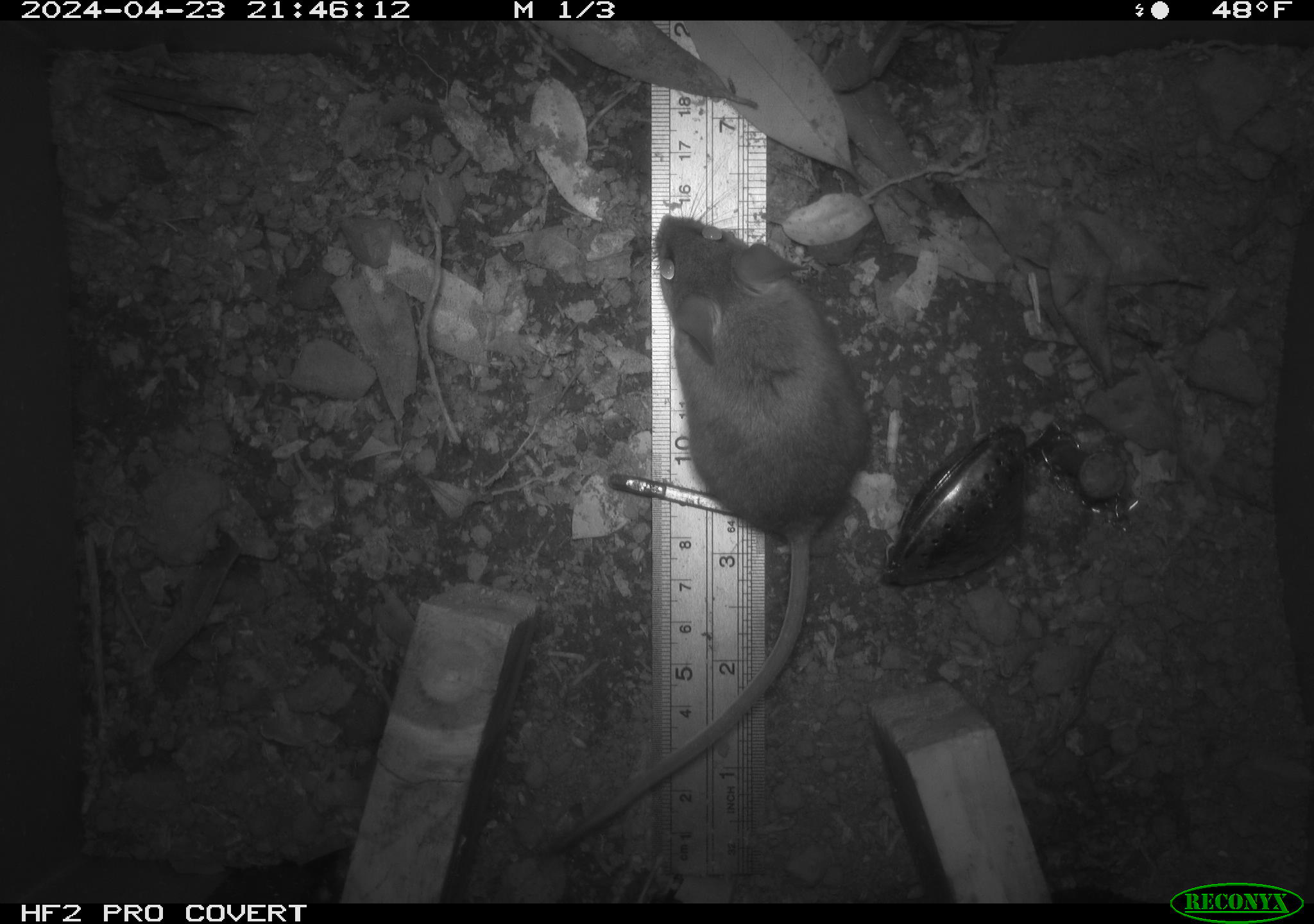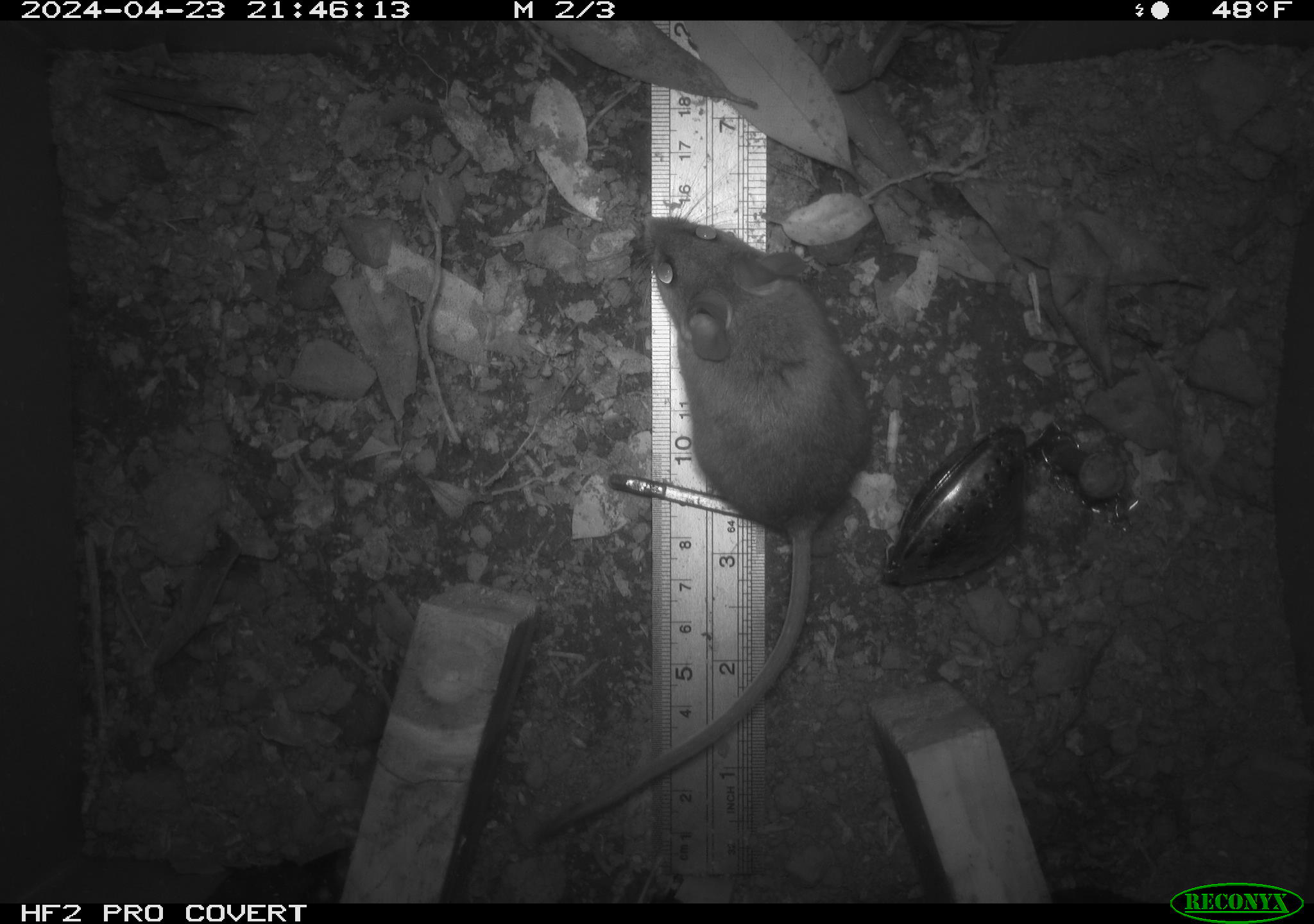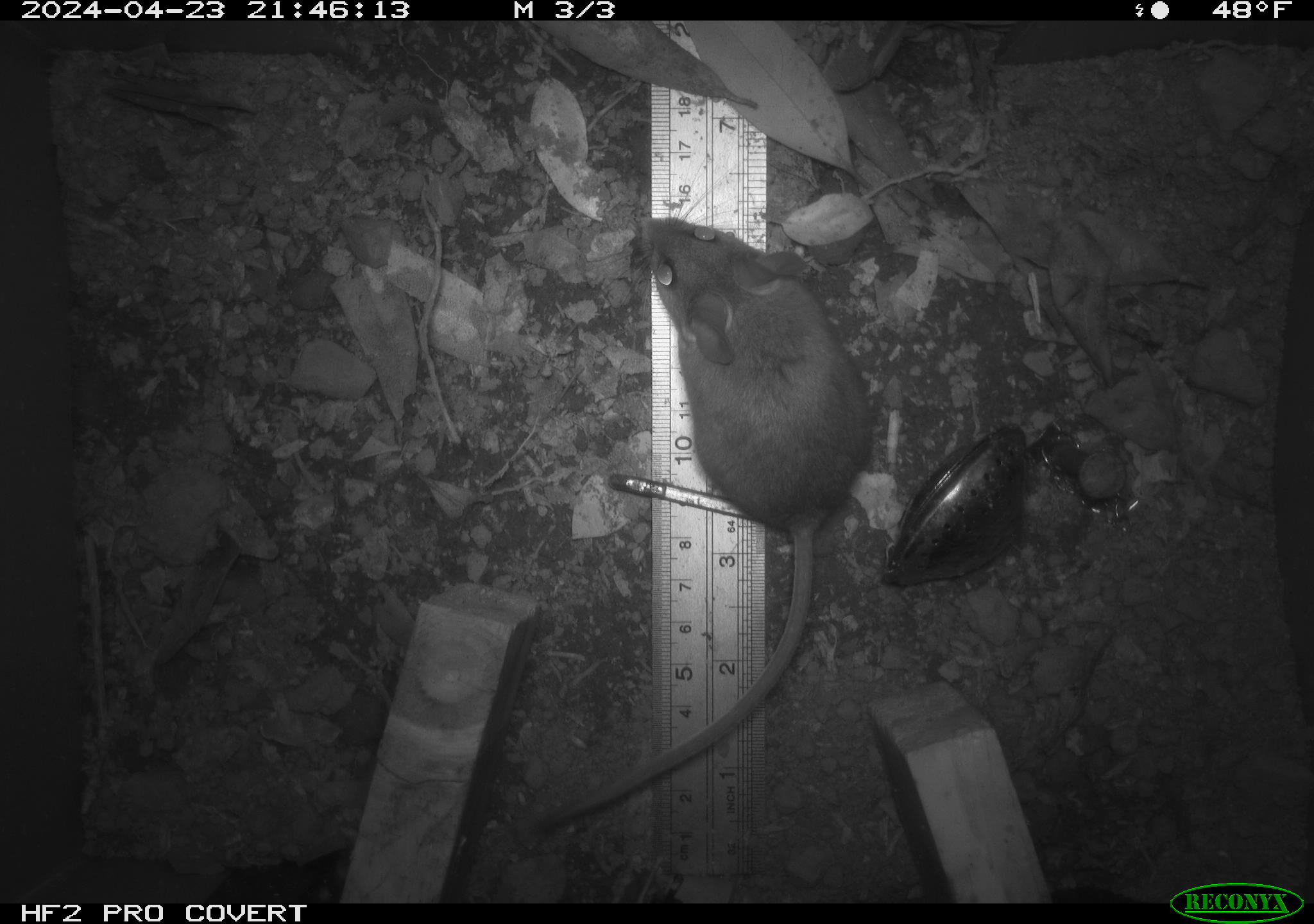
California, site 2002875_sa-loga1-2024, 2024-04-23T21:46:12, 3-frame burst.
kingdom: Animalia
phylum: Chordata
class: Mammalia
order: Rodentia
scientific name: Rodentia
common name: mouse species